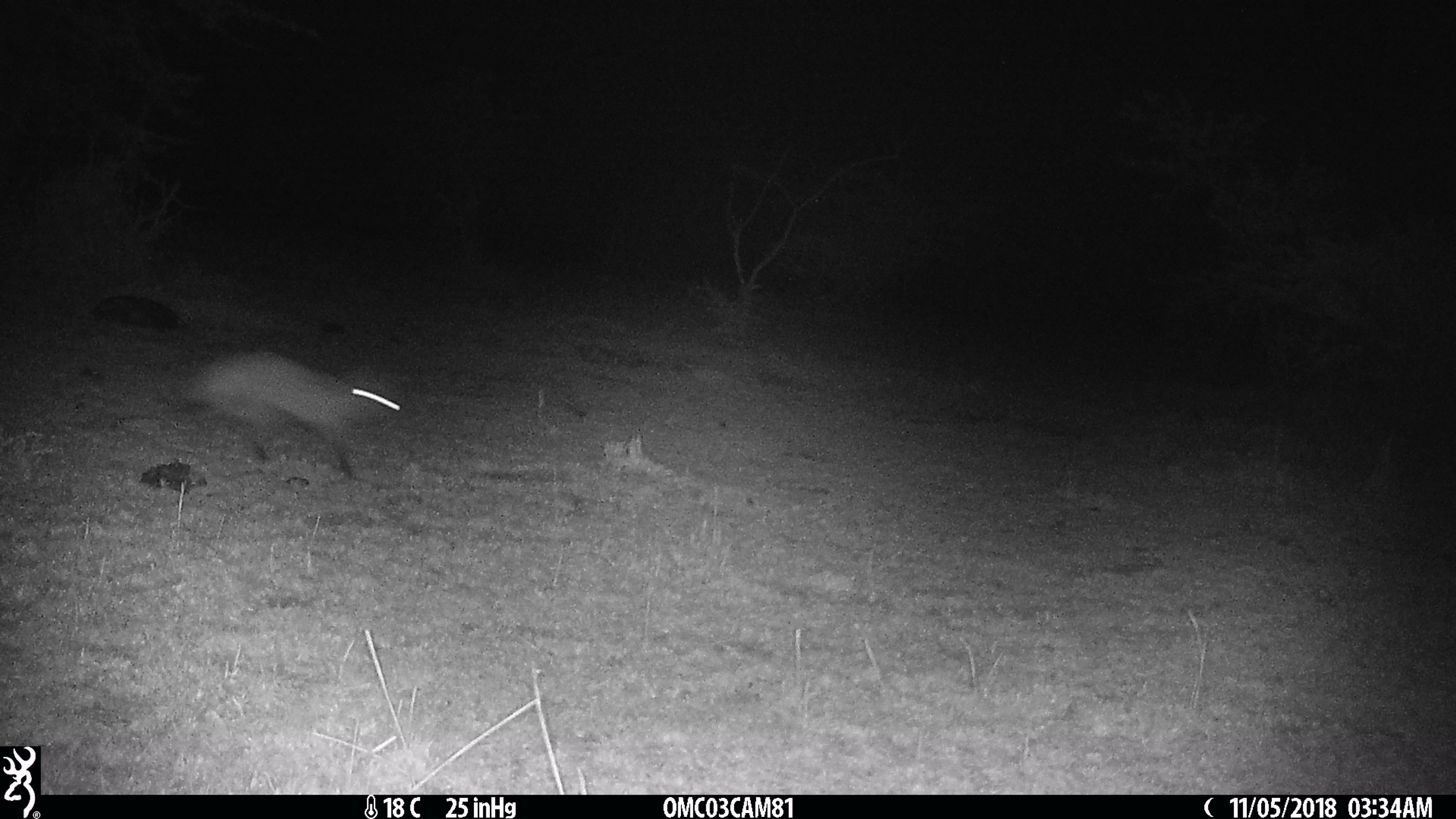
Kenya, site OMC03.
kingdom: Animalia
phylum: Chordata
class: Mammalia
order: Carnivora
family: Canidae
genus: Otocyon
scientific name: Otocyon megalotis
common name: bat-eared fox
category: bateared fox